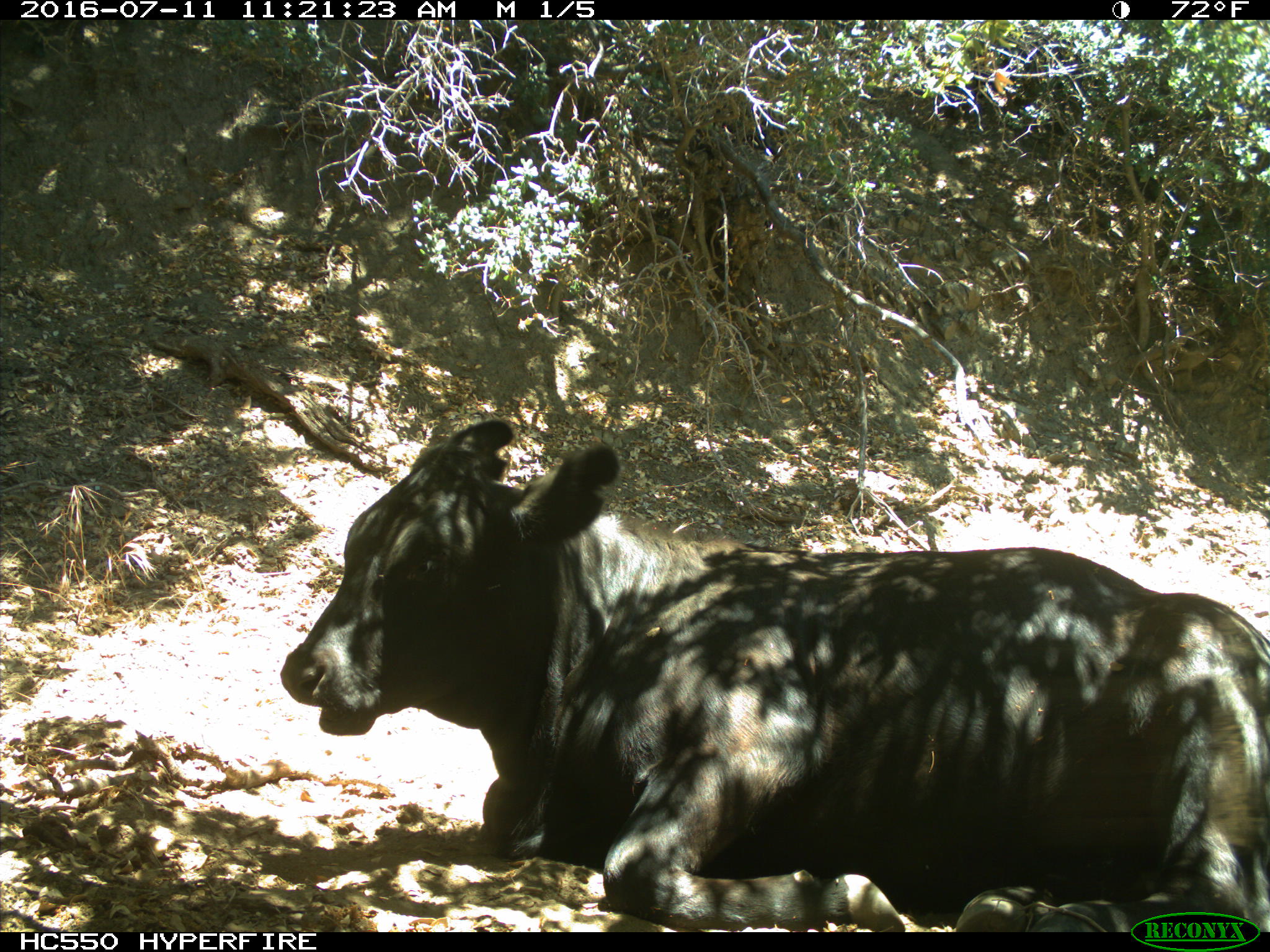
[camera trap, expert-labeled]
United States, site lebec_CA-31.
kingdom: Animalia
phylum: Chordata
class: Mammalia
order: Artiodactyla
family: Bovidae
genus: Bos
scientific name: Bos taurus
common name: domestic cow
Bos taurus (domestic cow).